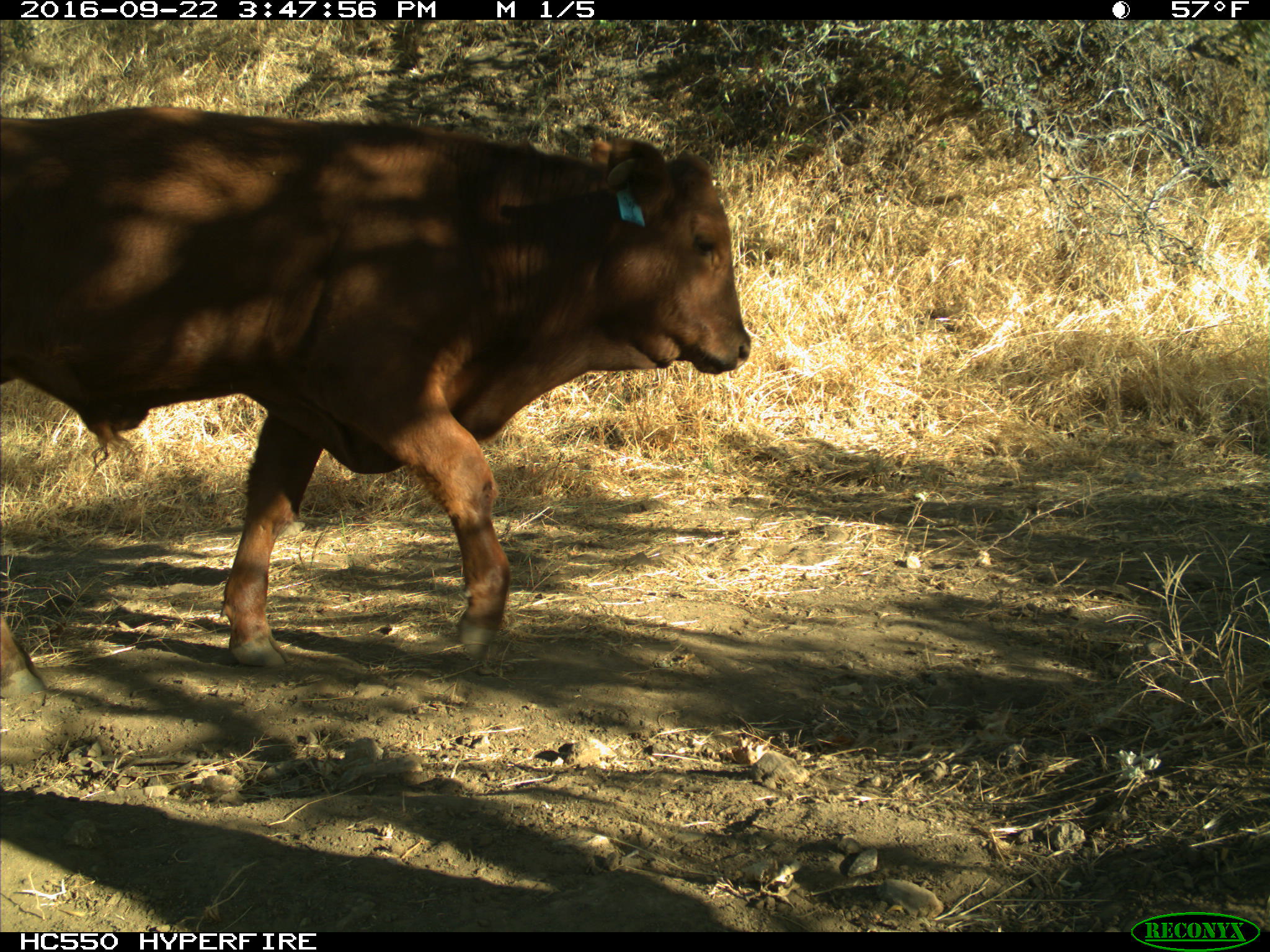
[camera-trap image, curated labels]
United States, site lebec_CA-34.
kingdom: Animalia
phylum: Chordata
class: Mammalia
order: Artiodactyla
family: Bovidae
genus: Bos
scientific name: Bos taurus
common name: domestic cow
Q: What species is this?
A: Bos taurus (domestic cow).